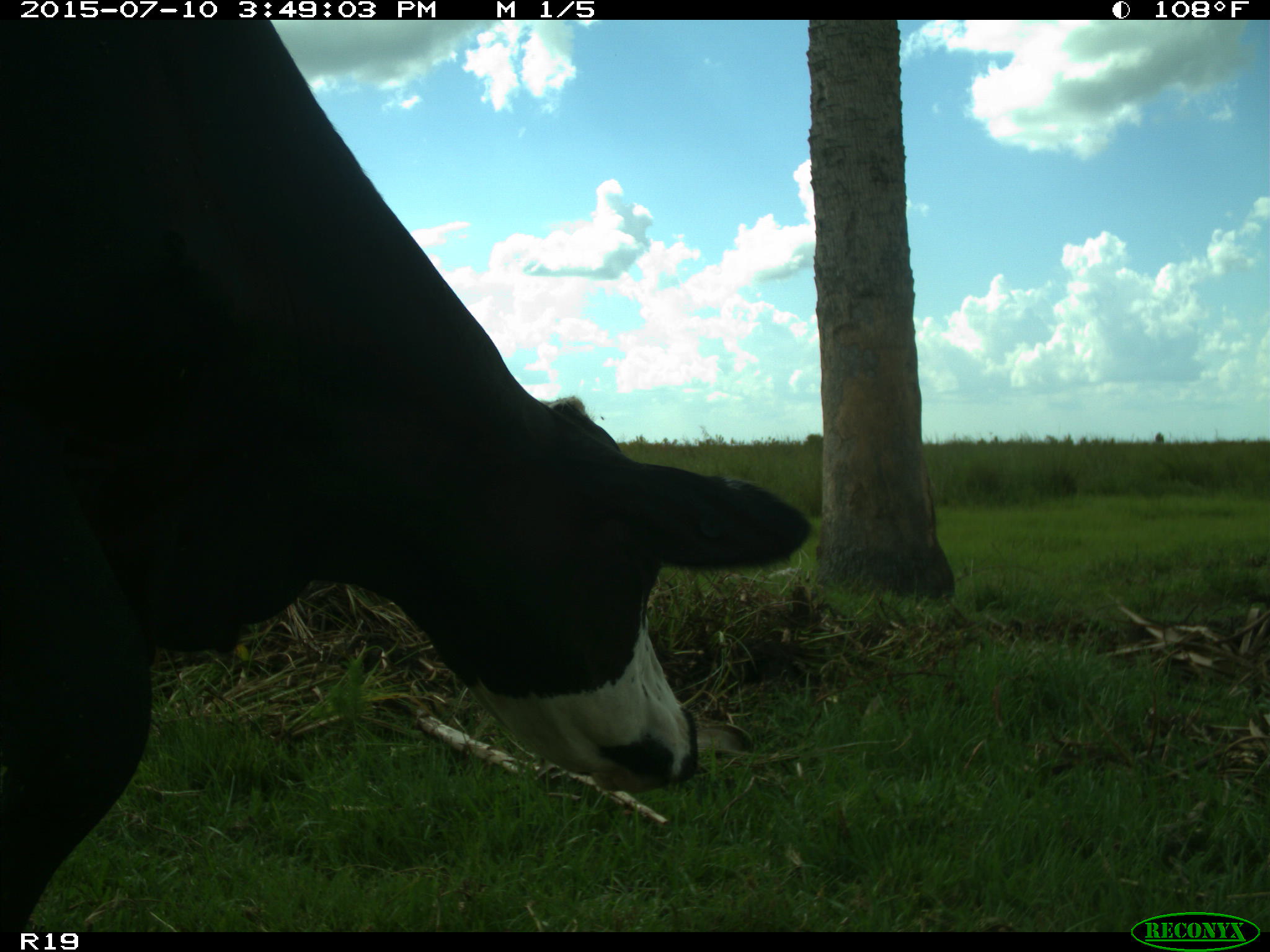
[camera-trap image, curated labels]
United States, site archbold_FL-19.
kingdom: Animalia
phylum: Chordata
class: Mammalia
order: Artiodactyla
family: Bovidae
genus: Bos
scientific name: Bos taurus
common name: domestic cow